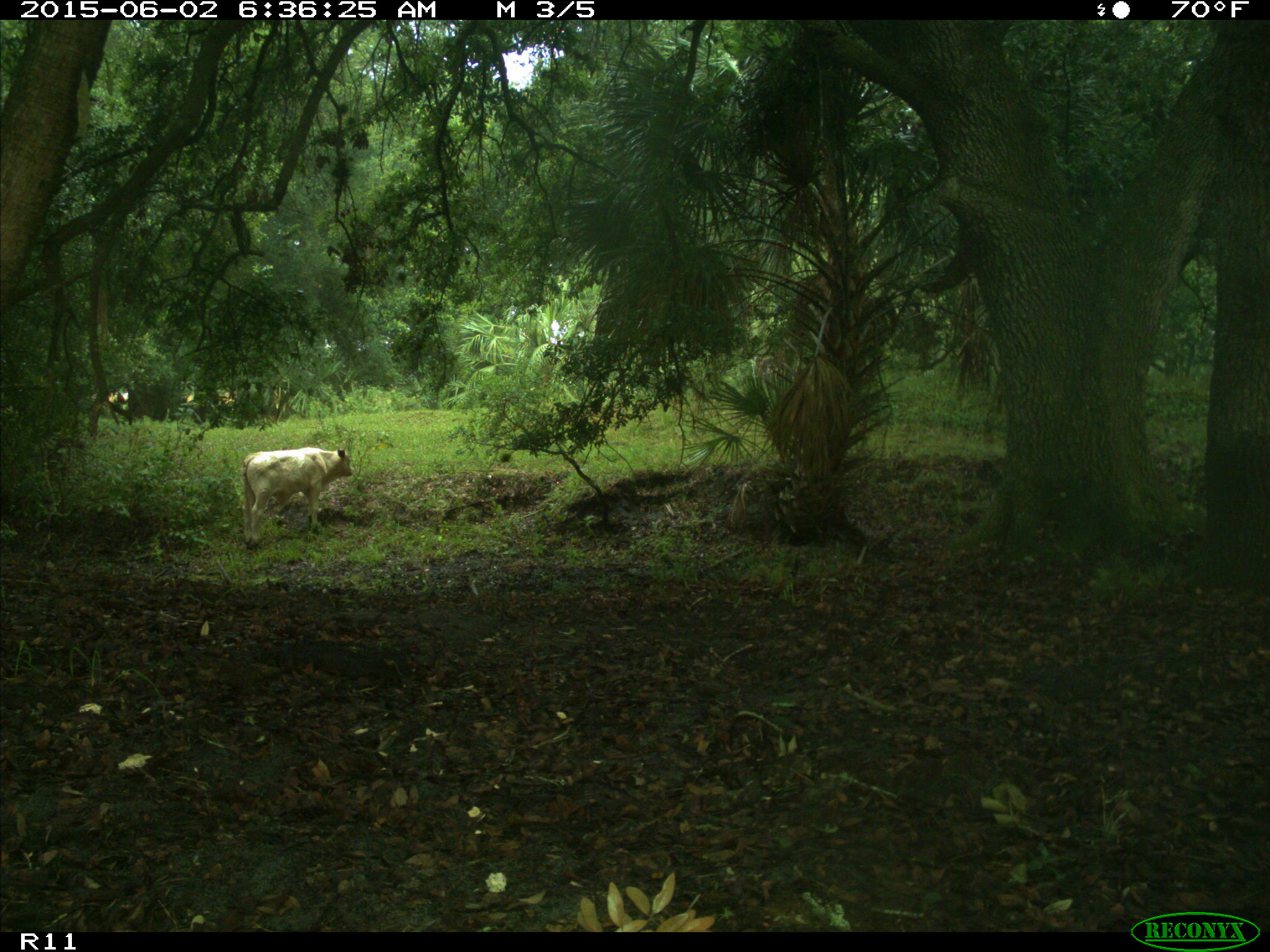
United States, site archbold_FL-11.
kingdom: Animalia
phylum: Chordata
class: Mammalia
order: Artiodactyla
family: Bovidae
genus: Bos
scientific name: Bos taurus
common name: domestic cow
Bos taurus (domestic cow).